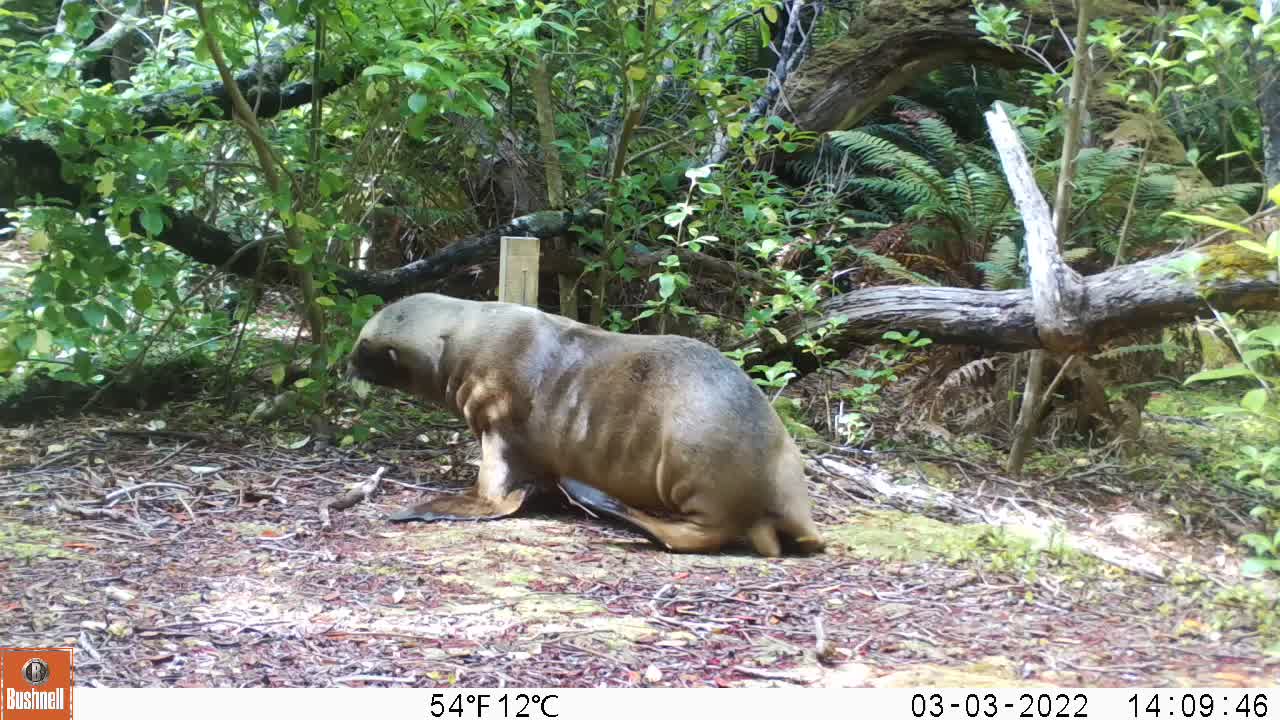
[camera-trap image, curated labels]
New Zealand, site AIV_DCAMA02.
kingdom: Animalia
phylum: Chordata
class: Mammalia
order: Carnivora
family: Otariidae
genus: Phocarctos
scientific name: Phocarctos hookeri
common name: new zealand sea lion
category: sealion